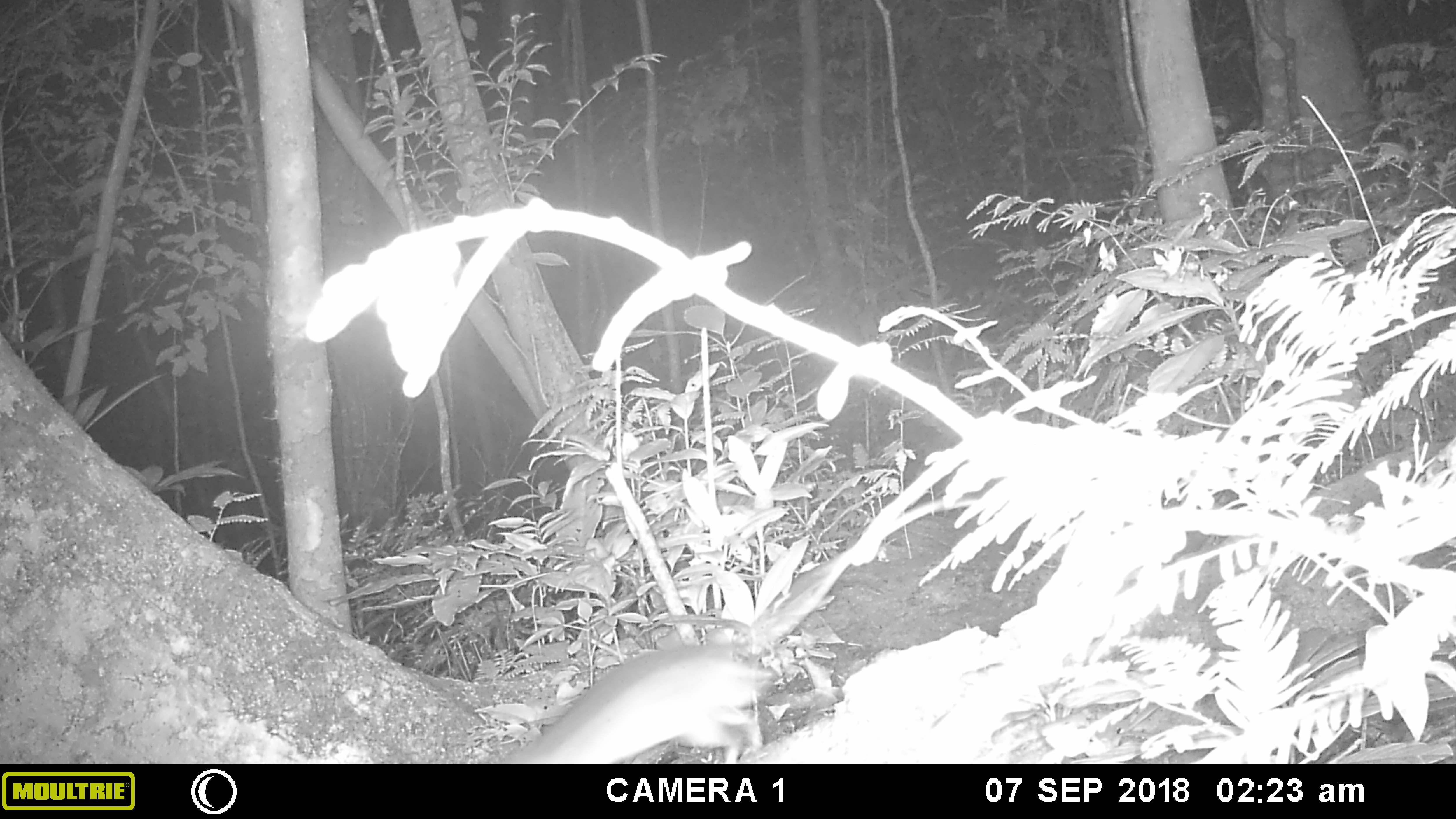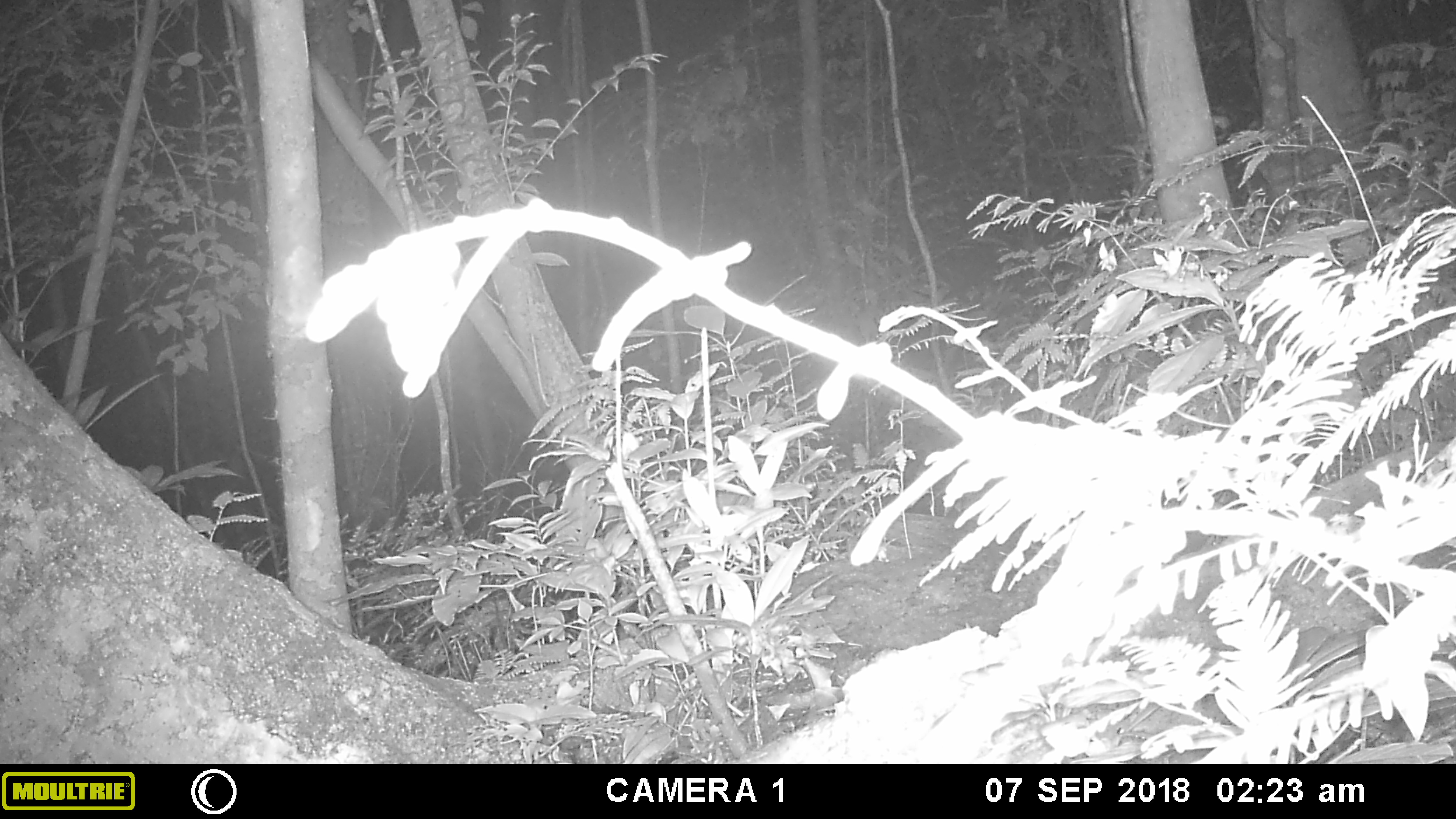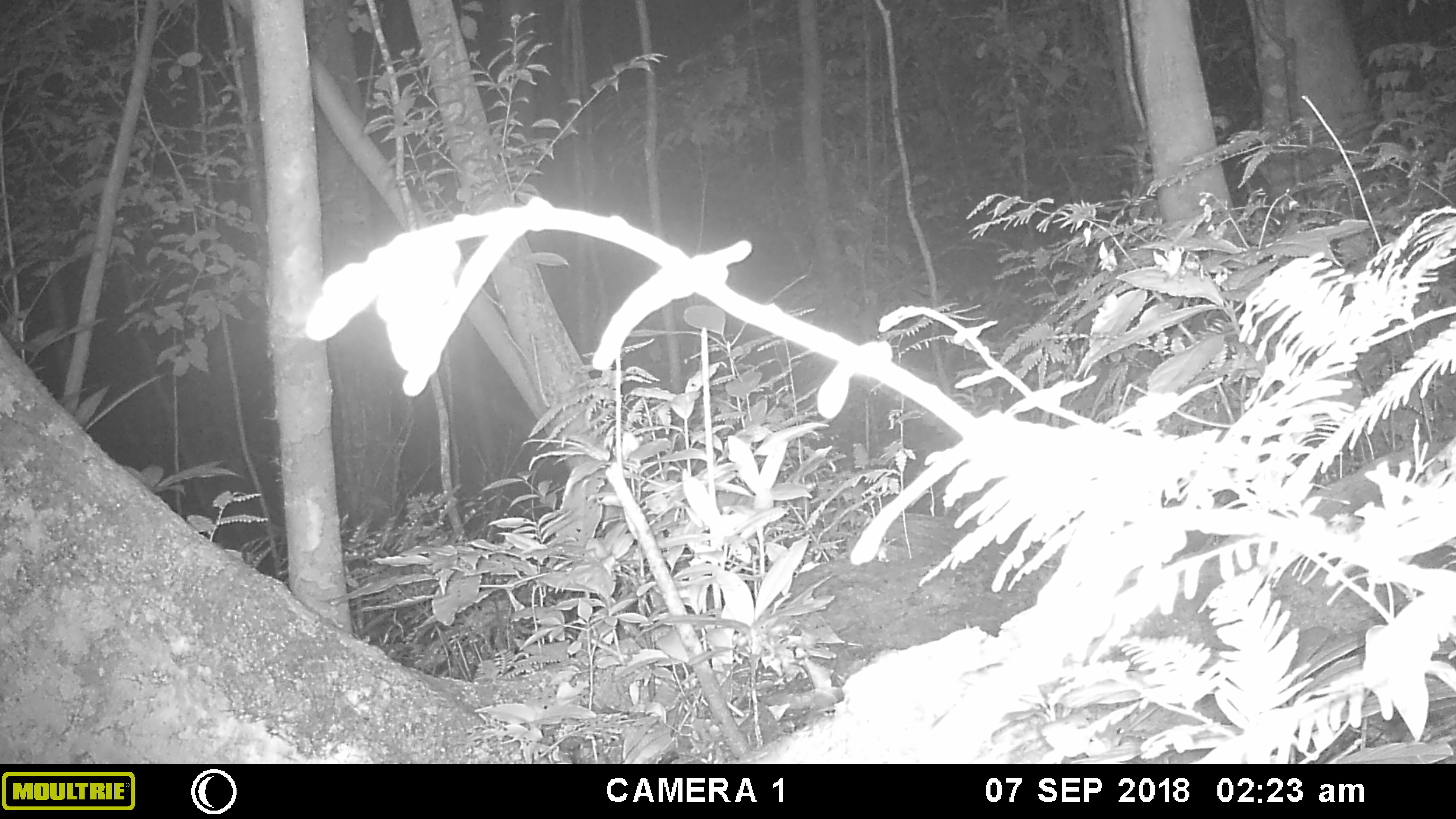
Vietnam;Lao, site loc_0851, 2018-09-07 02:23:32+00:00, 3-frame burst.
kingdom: Animalia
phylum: Chordata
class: Mammalia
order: Rodentia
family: Muridae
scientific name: Muridae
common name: old-world mice and rats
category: unidentified murid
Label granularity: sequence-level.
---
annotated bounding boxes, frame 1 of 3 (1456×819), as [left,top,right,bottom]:
unidentified murid: [494,495,983,764]